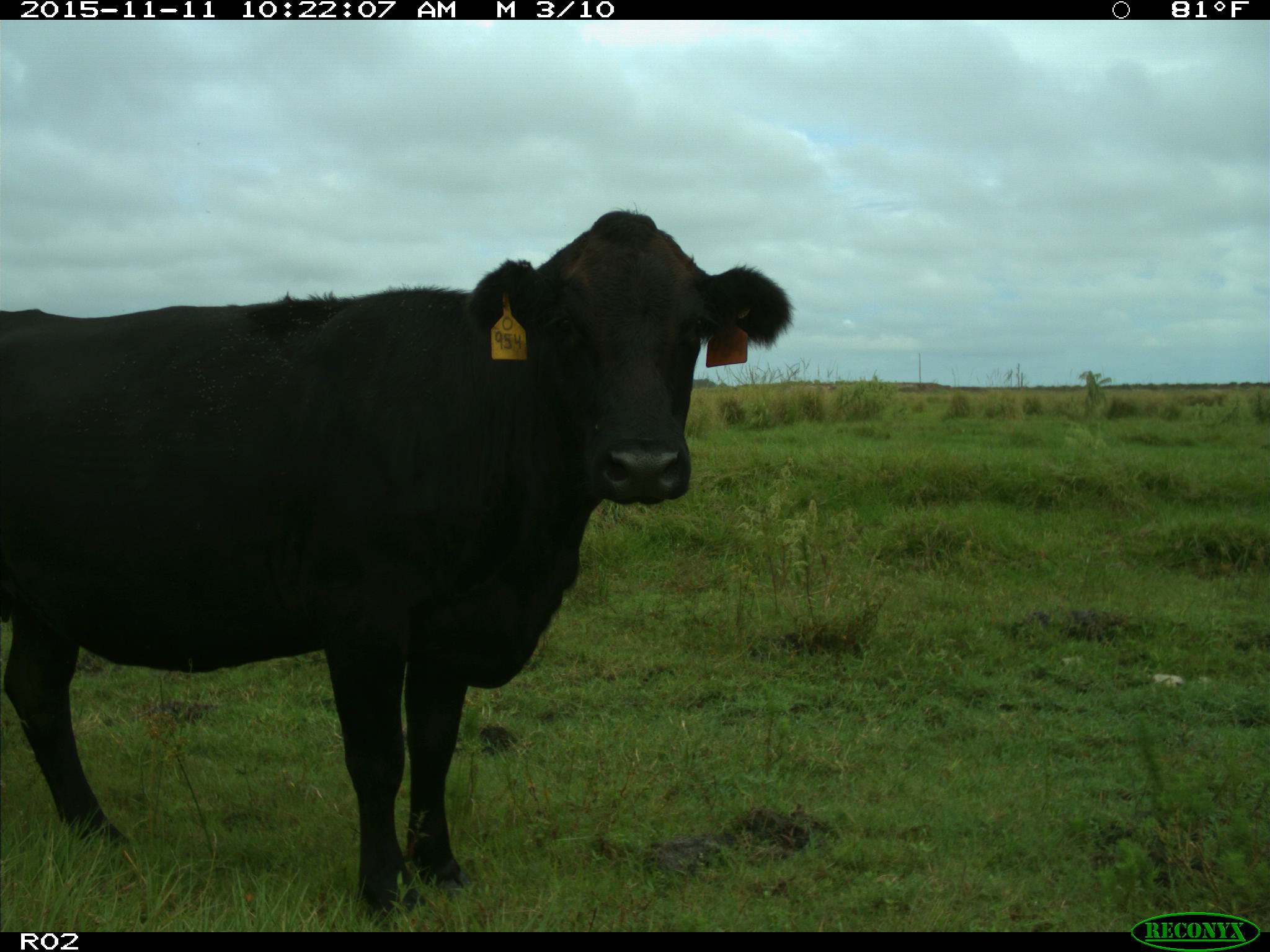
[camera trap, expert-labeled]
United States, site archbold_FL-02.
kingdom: Animalia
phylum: Chordata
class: Mammalia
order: Artiodactyla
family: Bovidae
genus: Bos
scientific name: Bos taurus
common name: domestic cow